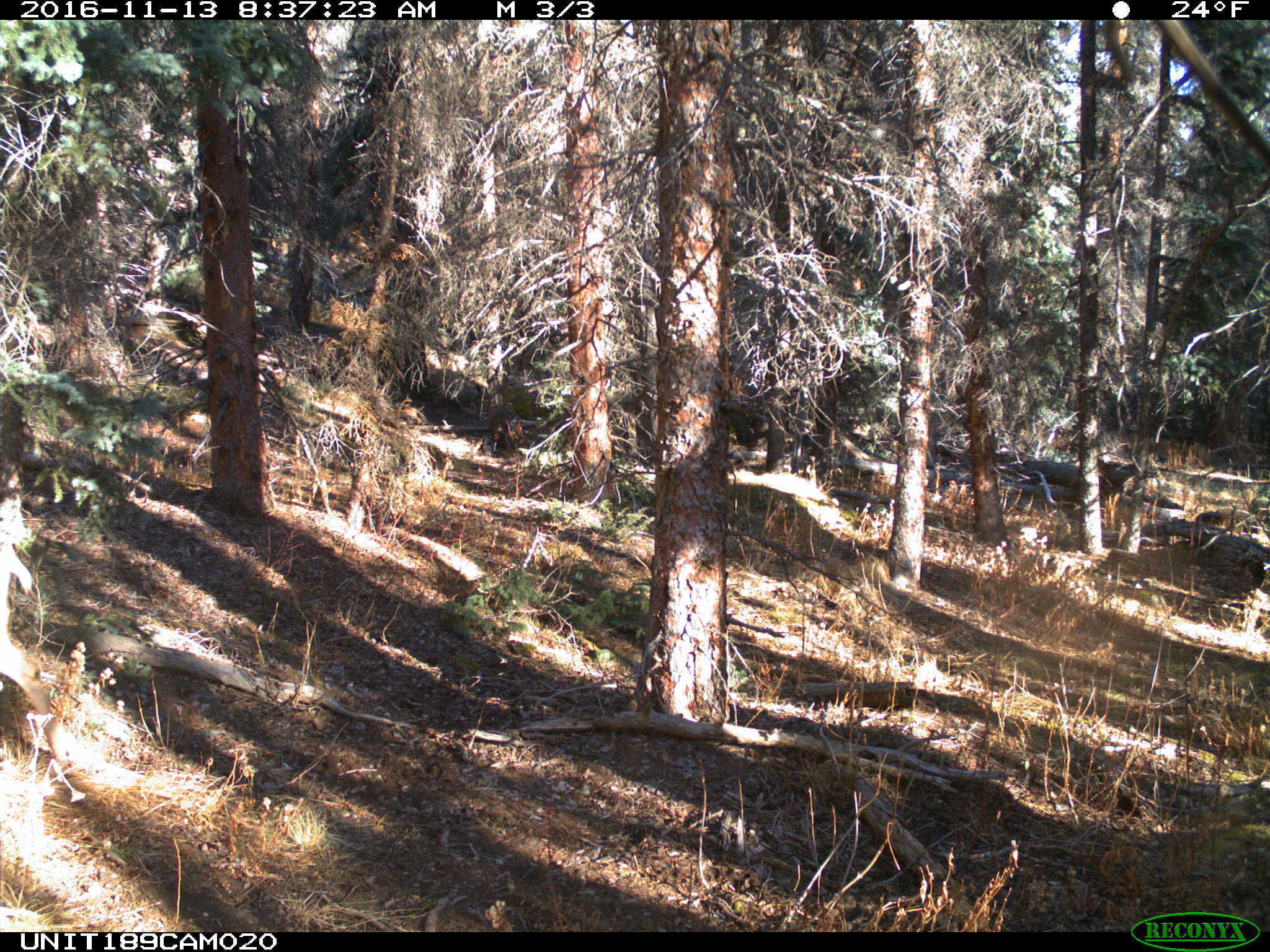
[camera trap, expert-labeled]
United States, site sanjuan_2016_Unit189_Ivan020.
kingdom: Animalia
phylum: Chordata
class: Mammalia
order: Artiodactyla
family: Cervidae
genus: Odocoileus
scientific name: Odocoileus hemionus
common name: mule deer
Odocoileus hemionus (mule deer).